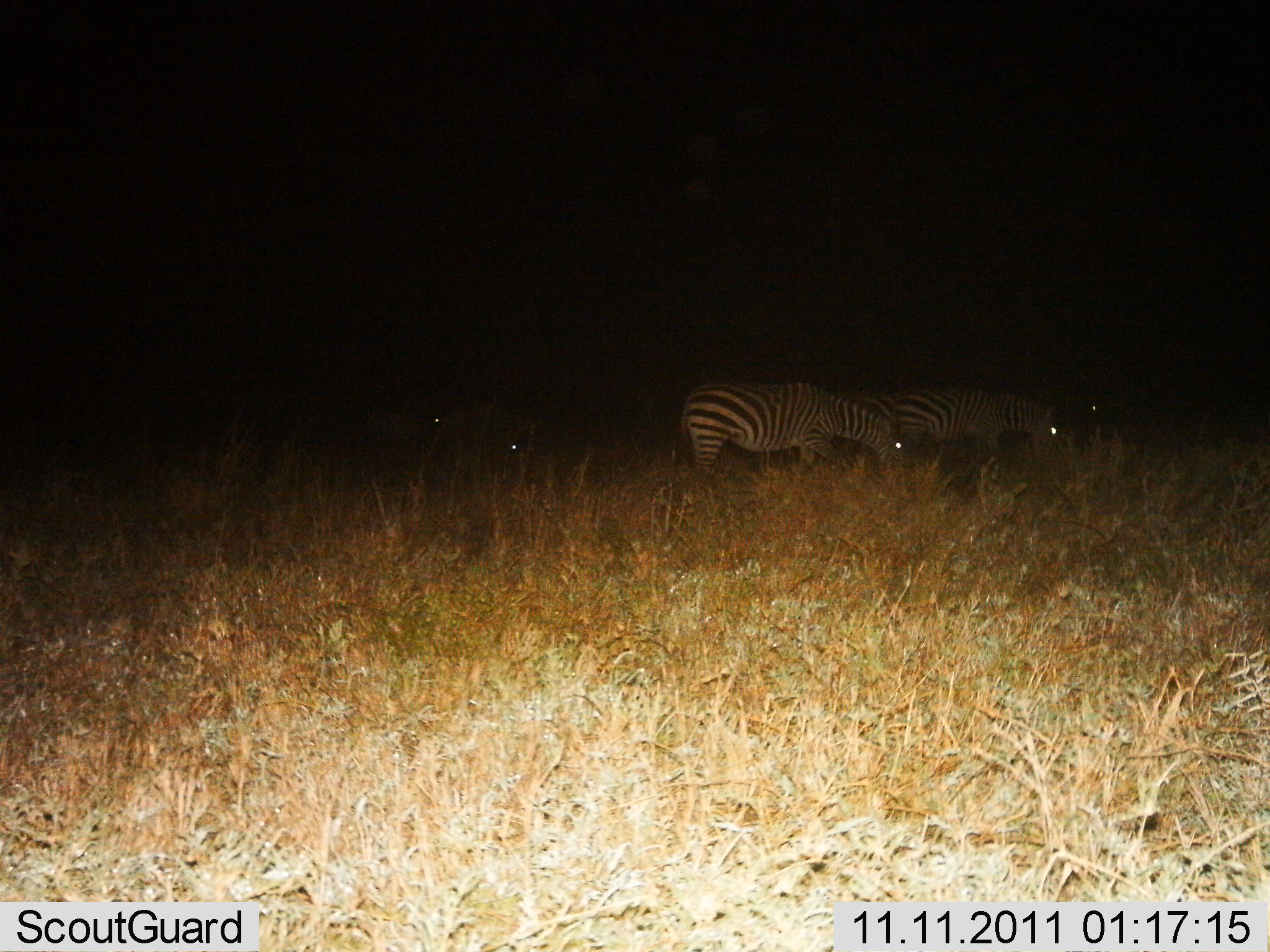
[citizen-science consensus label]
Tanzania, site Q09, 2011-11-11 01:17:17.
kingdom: Animalia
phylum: Chordata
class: Mammalia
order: Perissodactyla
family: Equidae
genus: Equus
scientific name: Equus quagga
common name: plains zebra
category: zebra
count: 4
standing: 18%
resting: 0%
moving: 9%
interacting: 0%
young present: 0%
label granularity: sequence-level